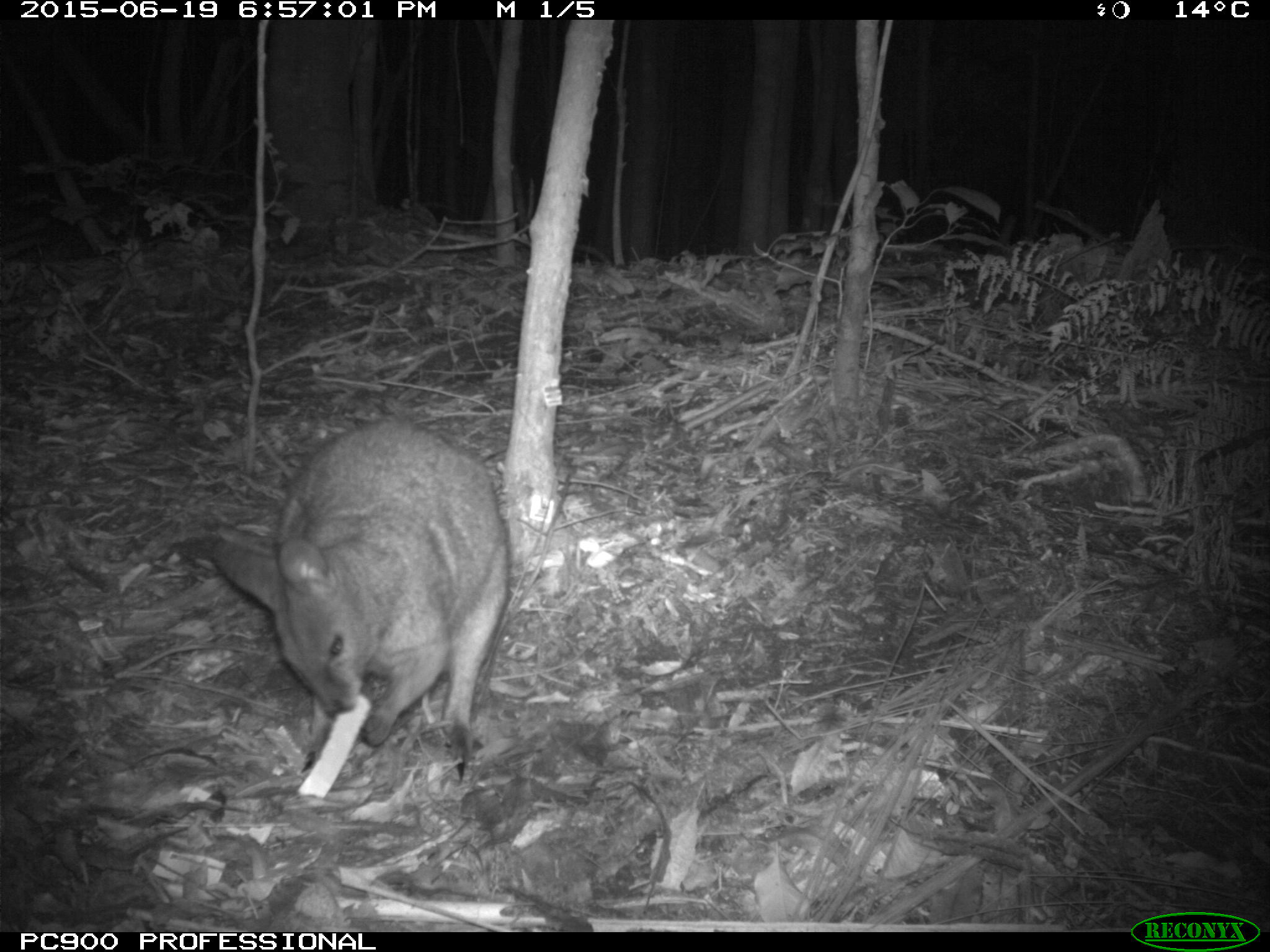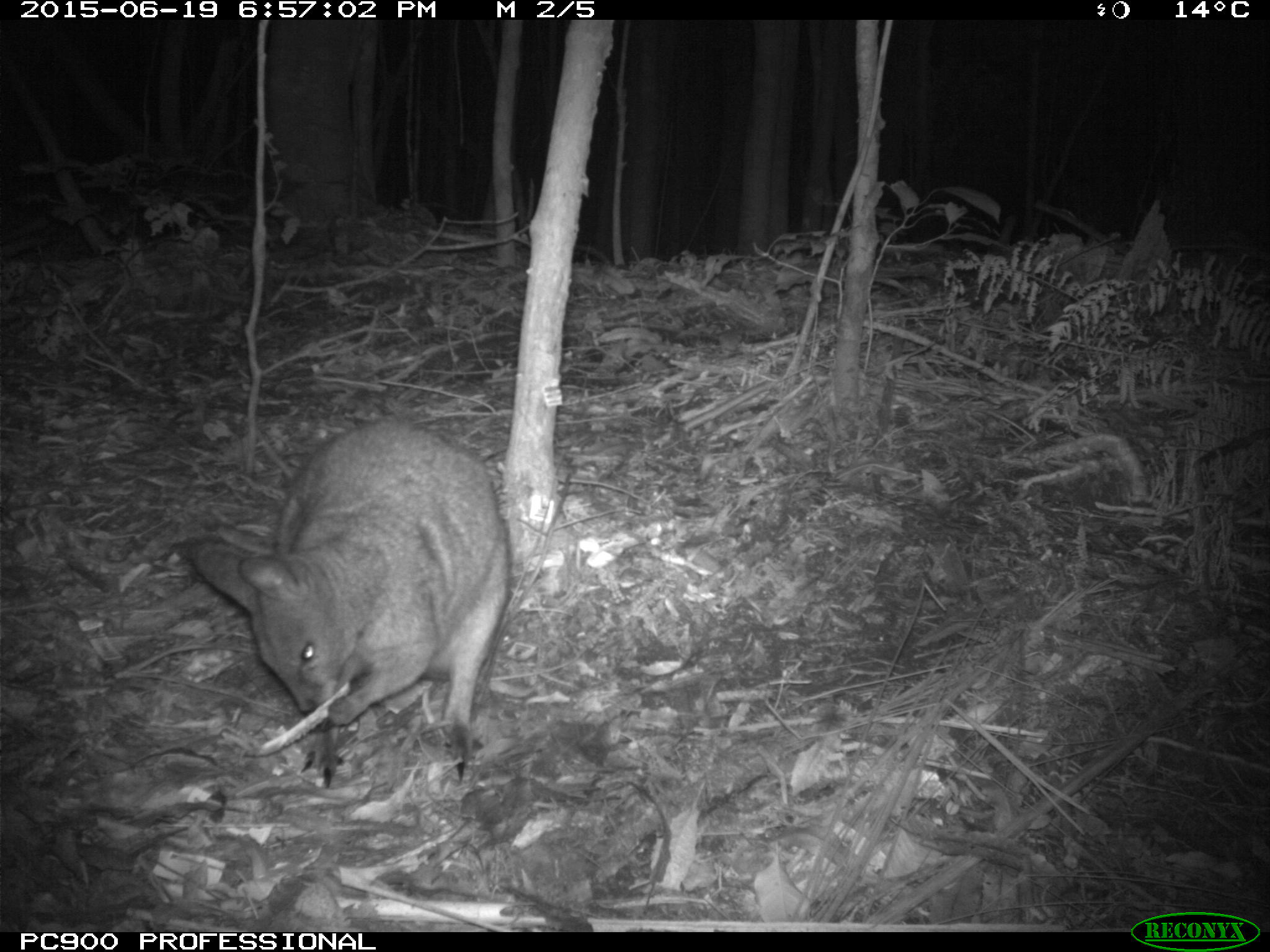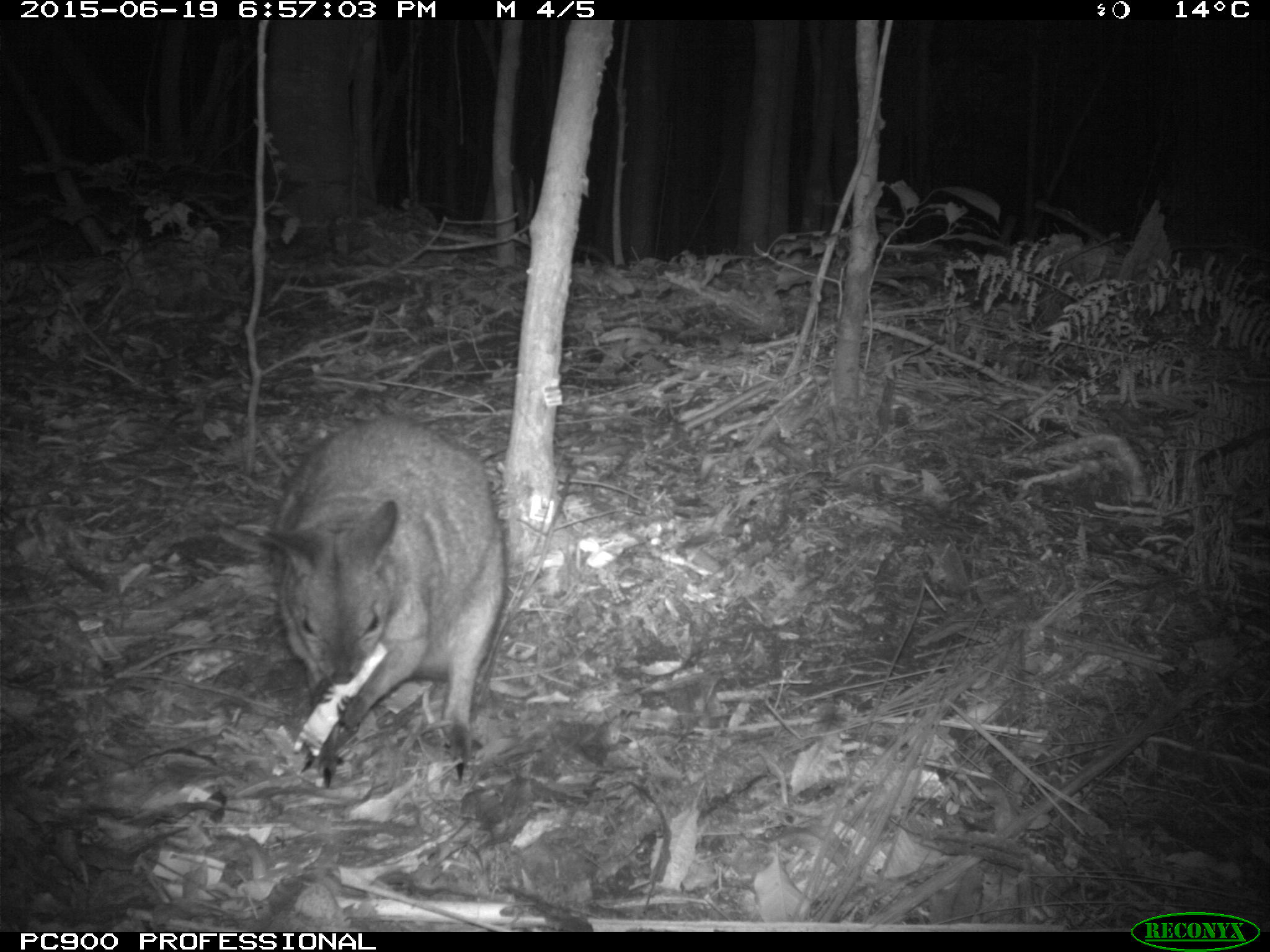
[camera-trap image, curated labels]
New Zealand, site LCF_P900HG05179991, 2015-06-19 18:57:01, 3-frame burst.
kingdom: Animalia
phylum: Chordata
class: Mammalia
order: Diprotodontia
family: Macropodidae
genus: Notamacropus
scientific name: Notamacropus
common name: wallaby